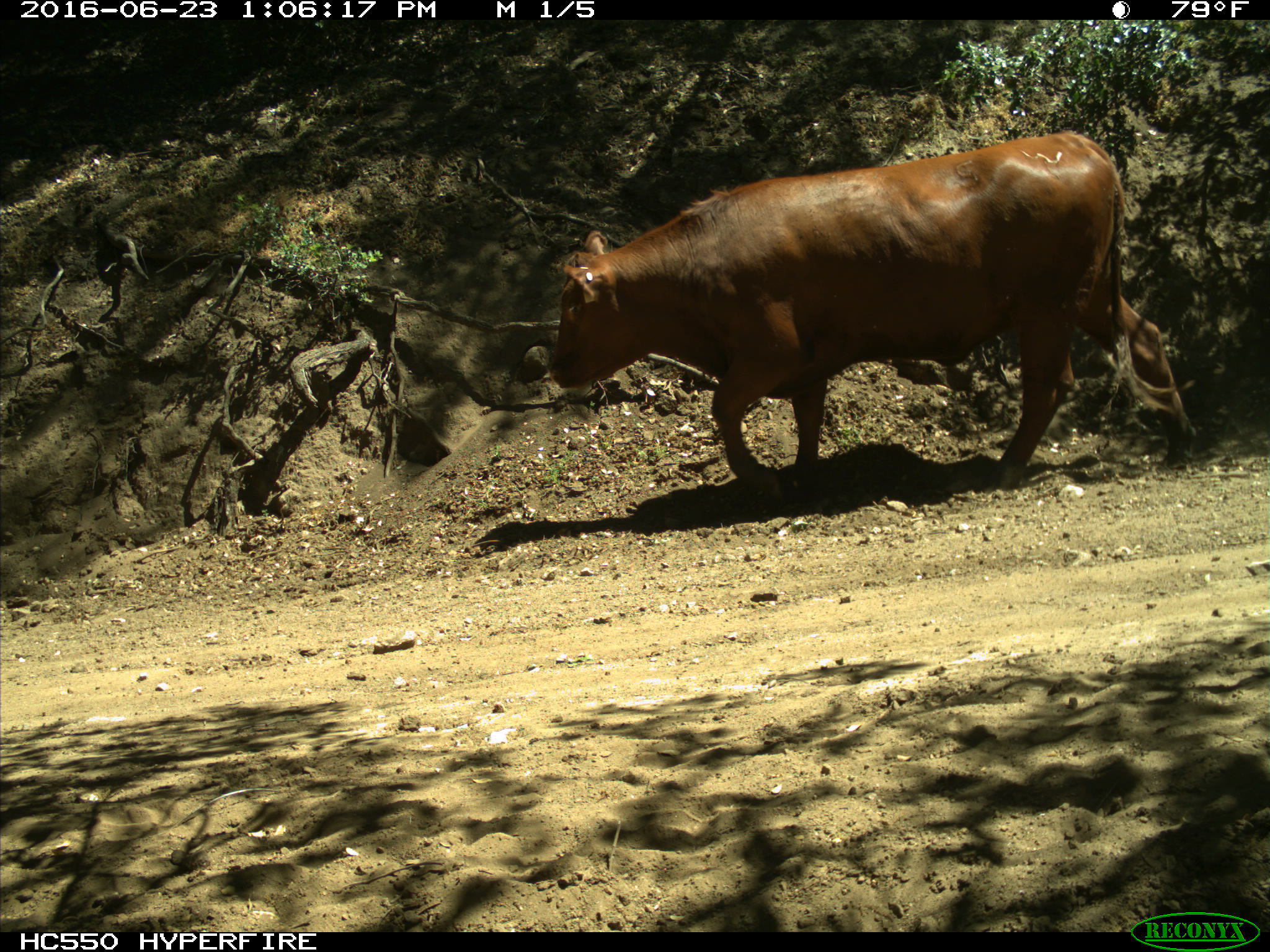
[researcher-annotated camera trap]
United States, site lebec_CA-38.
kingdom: Animalia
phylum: Chordata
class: Mammalia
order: Artiodactyla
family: Bovidae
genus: Bos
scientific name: Bos taurus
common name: domestic cow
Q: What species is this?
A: Bos taurus (domestic cow).